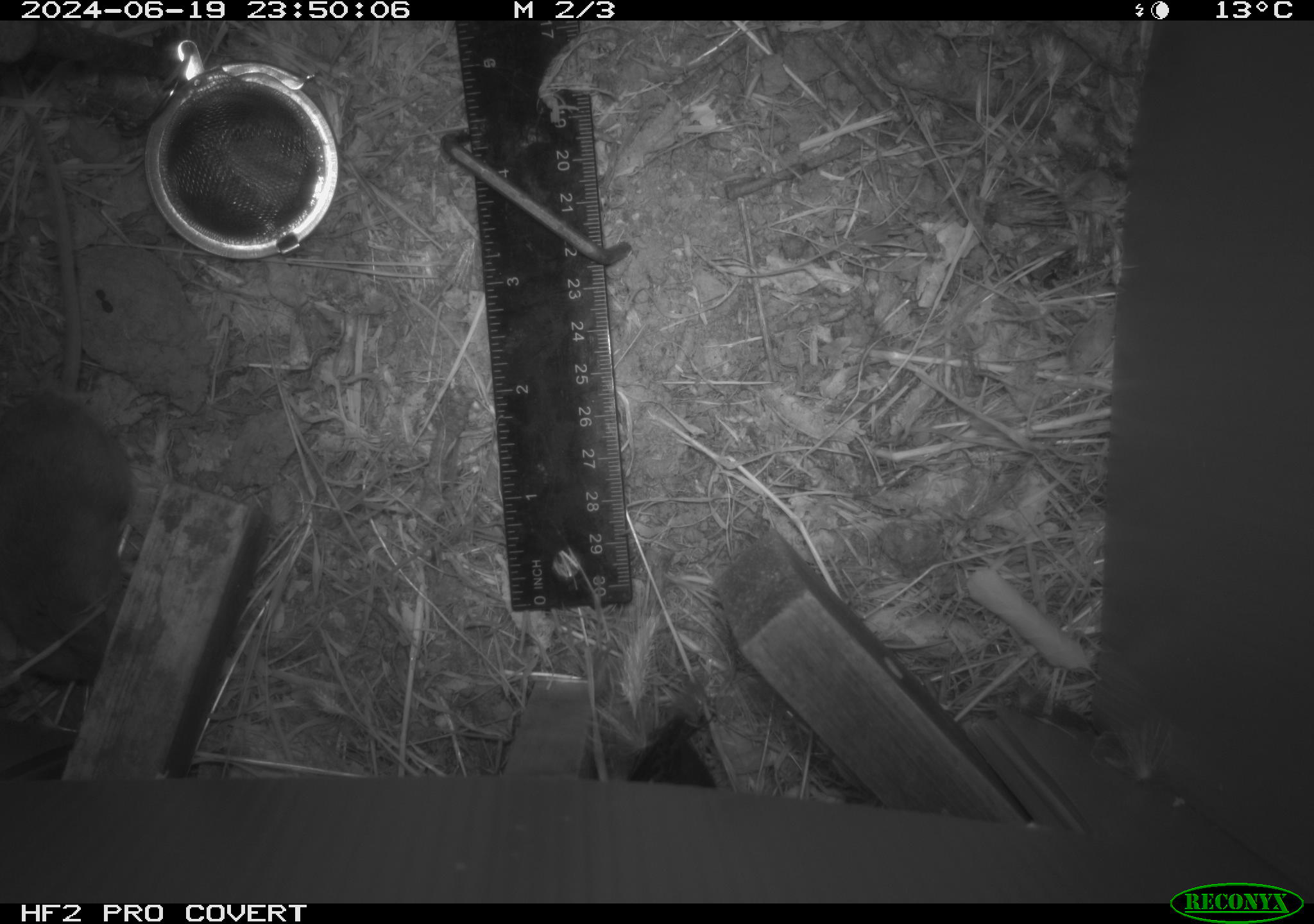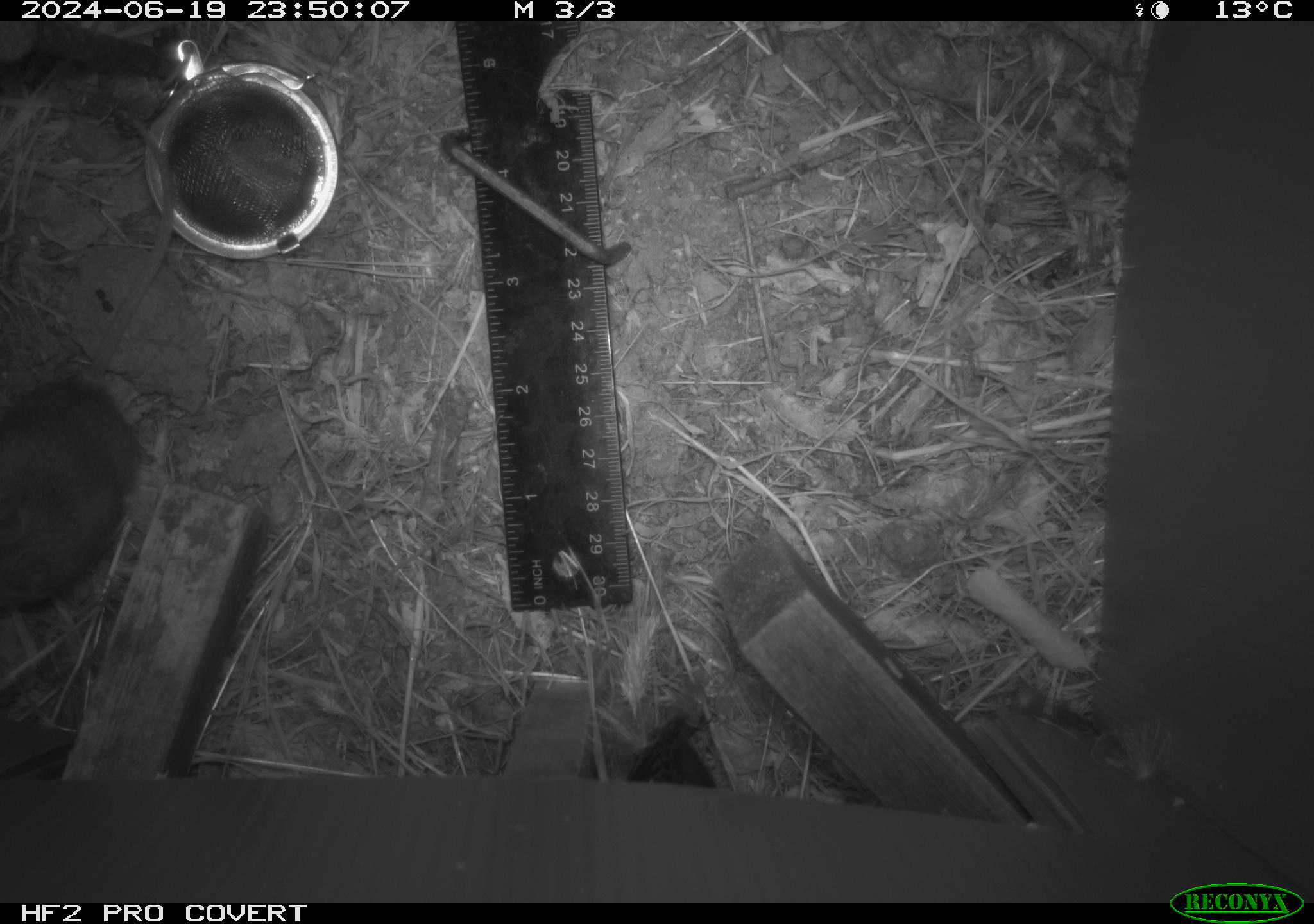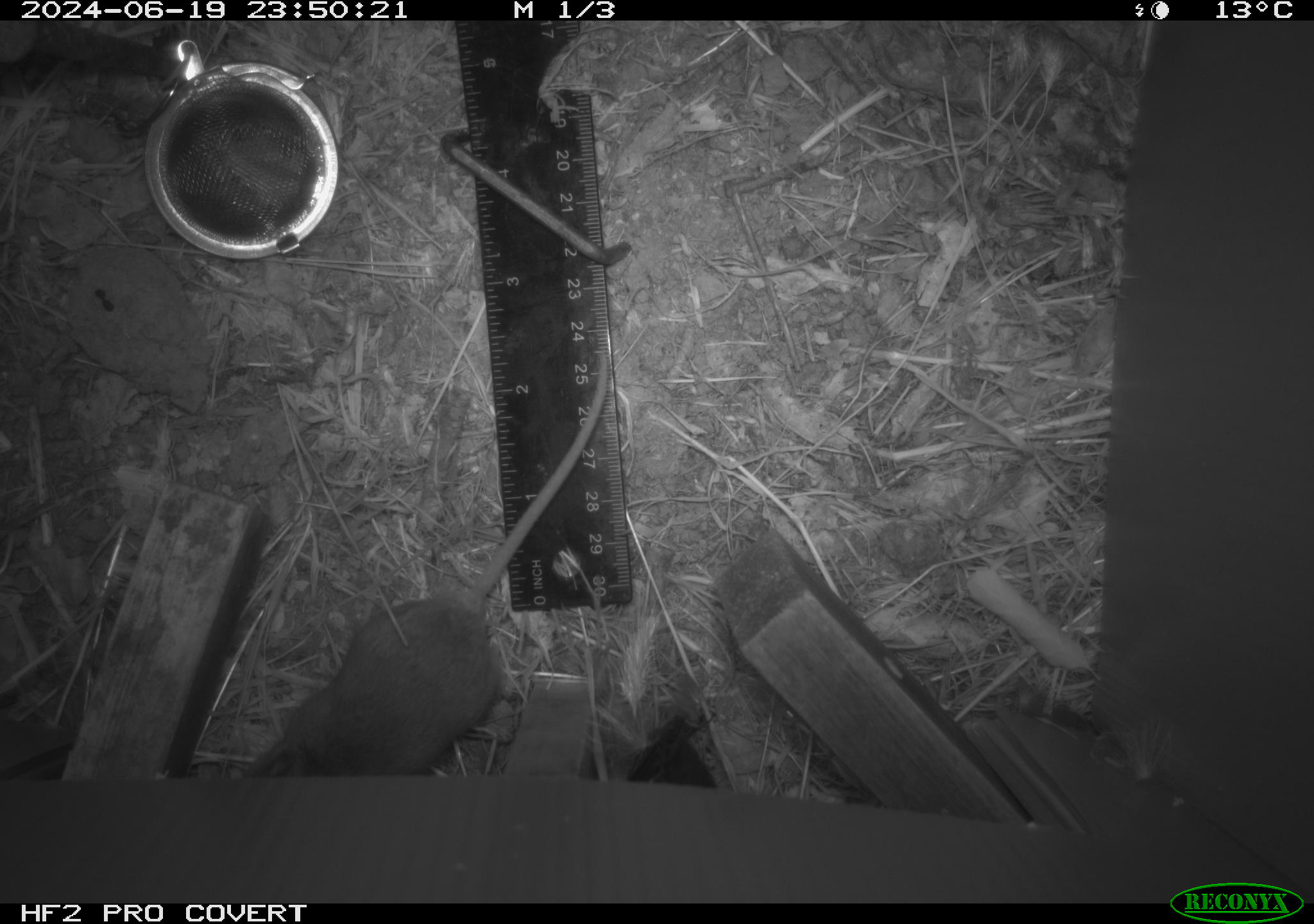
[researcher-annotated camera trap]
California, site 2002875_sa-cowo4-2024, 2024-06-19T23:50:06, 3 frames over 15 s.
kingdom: Animalia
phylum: Chordata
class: Mammalia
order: Rodentia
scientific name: Rodentia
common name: rodent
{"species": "rodent (Rodentia)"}